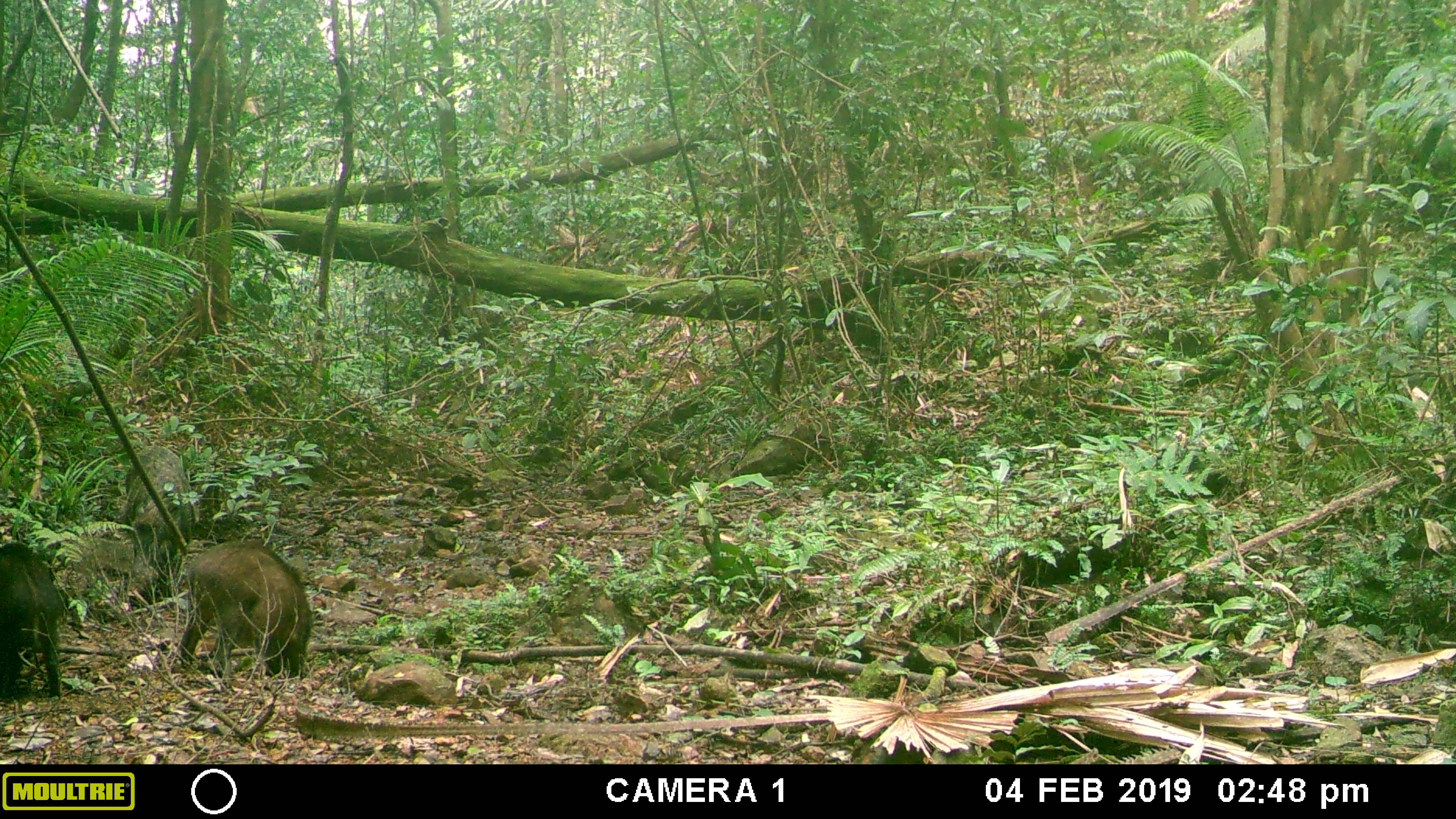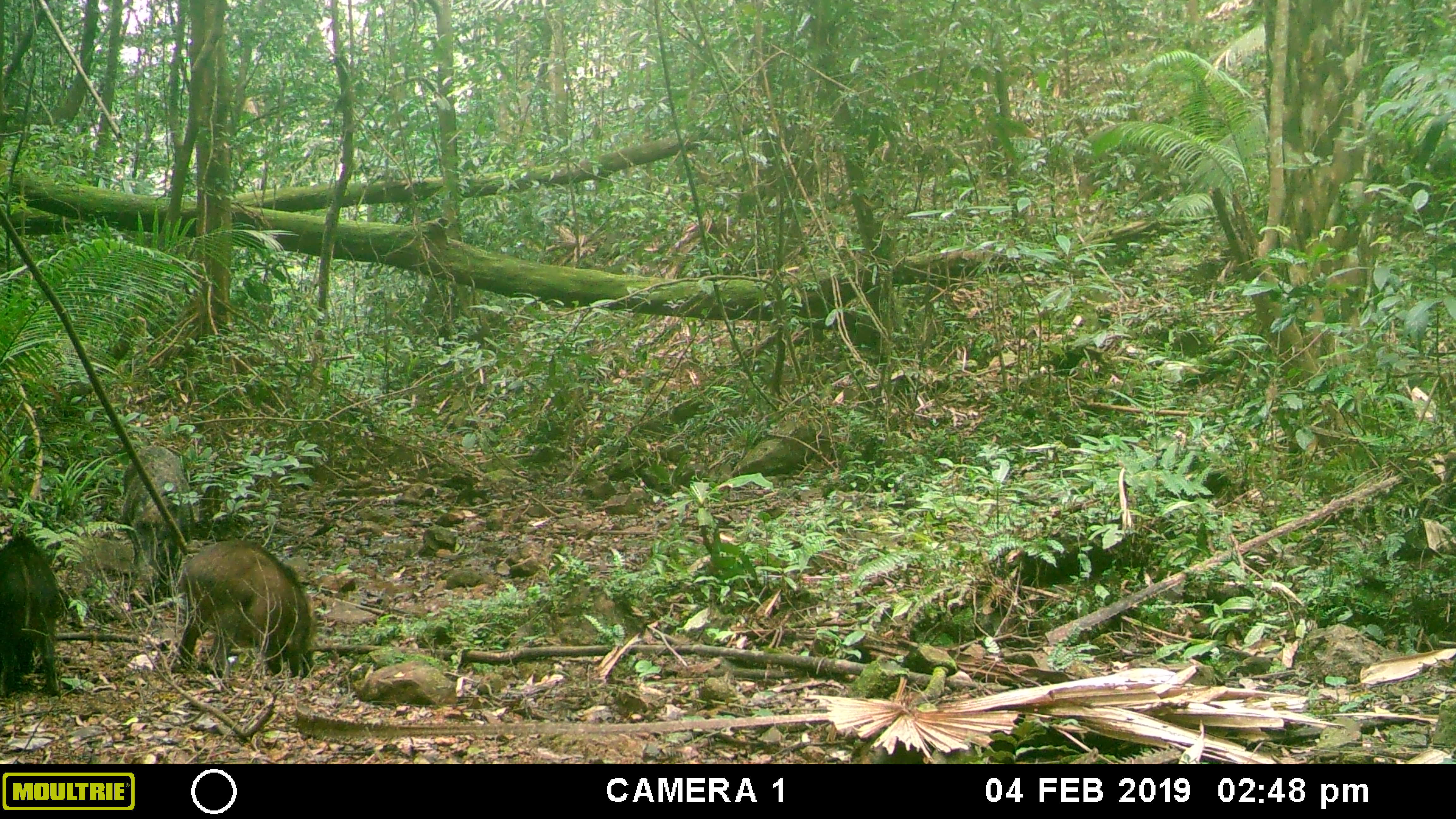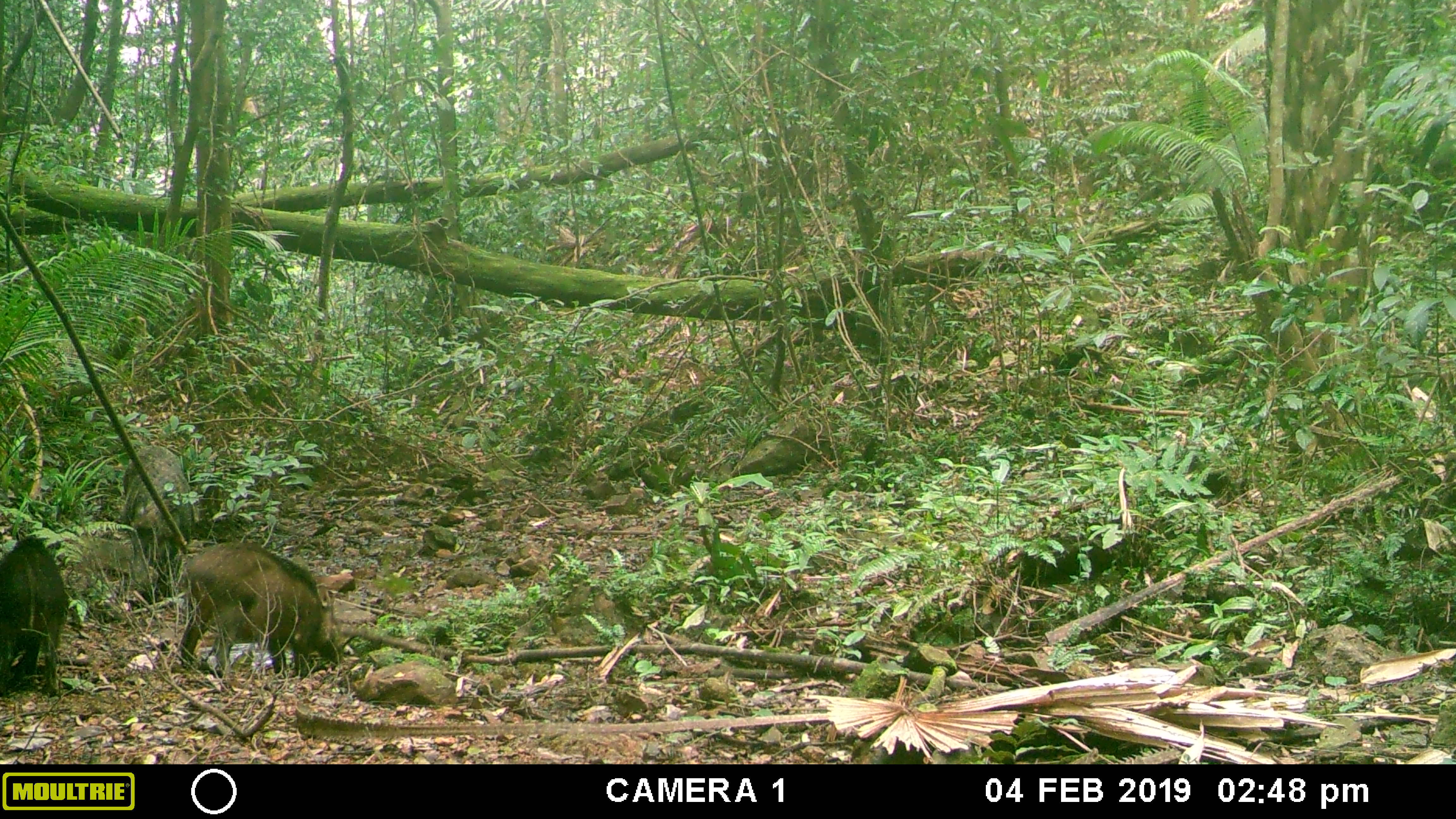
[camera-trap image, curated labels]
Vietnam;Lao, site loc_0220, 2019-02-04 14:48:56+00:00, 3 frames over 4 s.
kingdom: Animalia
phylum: Chordata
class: Mammalia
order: Artiodactyla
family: Suidae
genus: Sus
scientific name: Sus scrofa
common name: eurasian wild pig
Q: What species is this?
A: Eurasian wild pig (Sus scrofa).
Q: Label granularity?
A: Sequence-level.